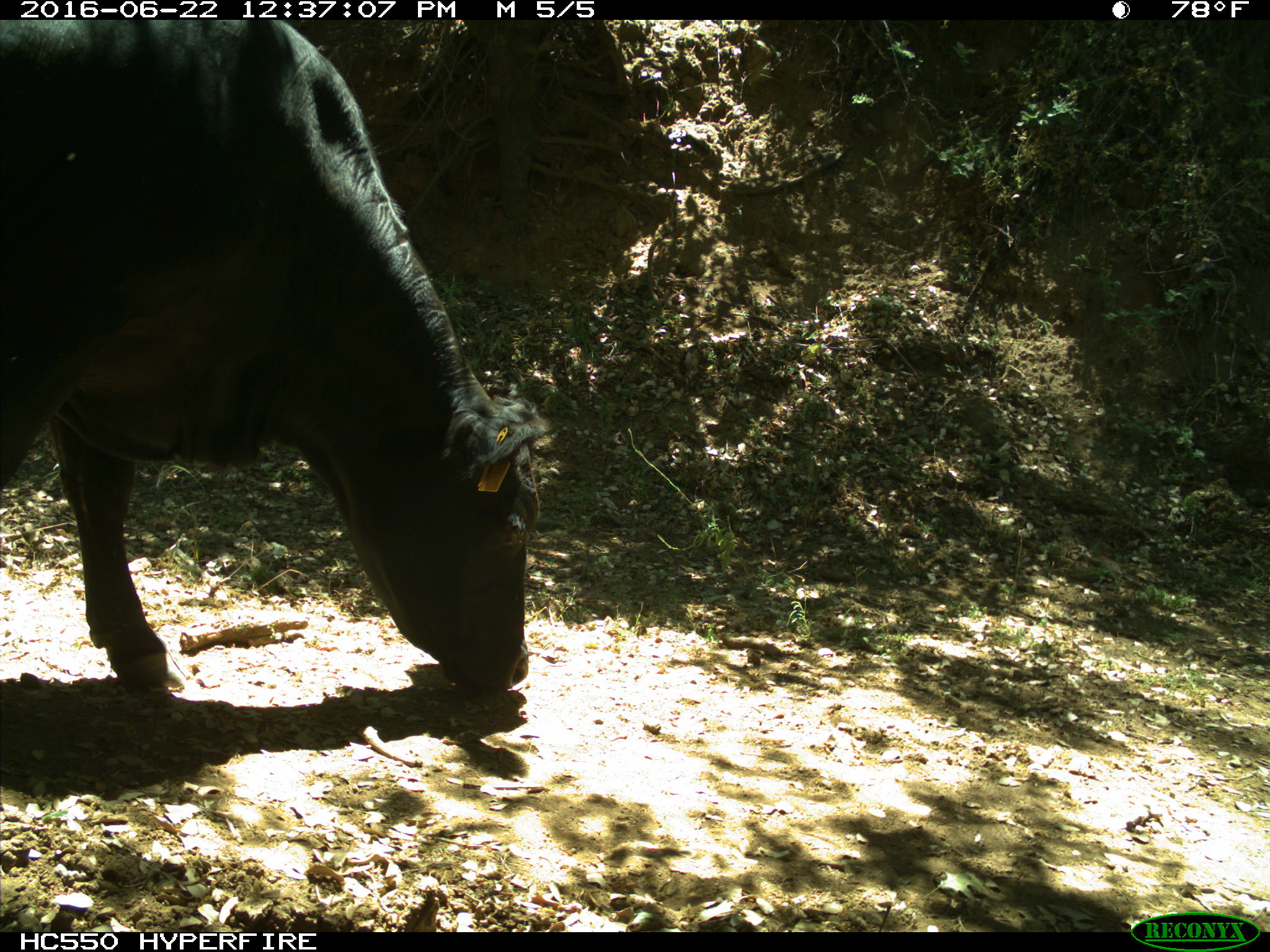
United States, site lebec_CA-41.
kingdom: Animalia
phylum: Chordata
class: Mammalia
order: Artiodactyla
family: Bovidae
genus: Bos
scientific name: Bos taurus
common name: domestic cow